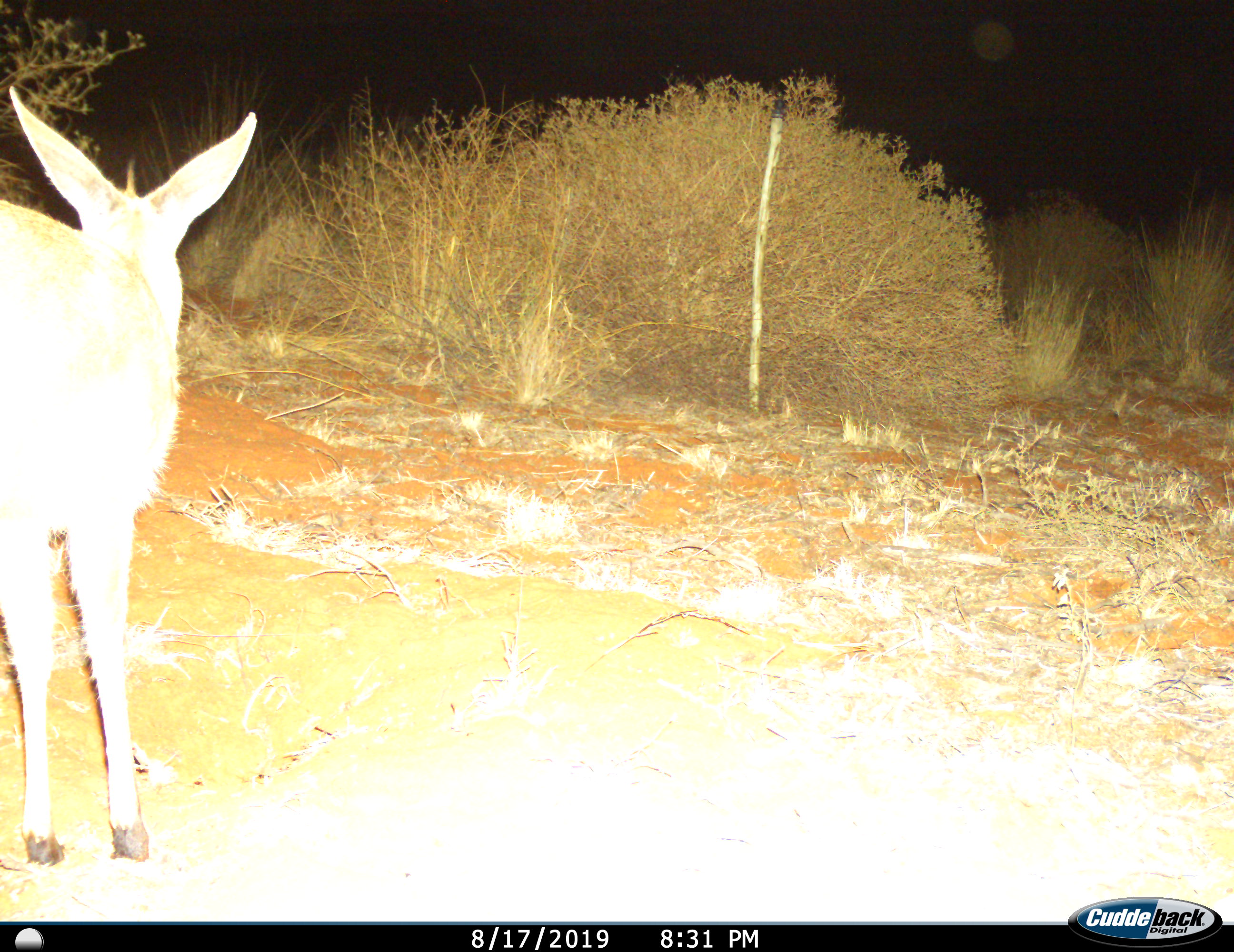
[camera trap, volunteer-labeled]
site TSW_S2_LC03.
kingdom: Animalia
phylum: Chordata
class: Mammalia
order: Artiodactyla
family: Bovidae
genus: Raphicerus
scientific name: Raphicerus campestris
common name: steenbok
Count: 1.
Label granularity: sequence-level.